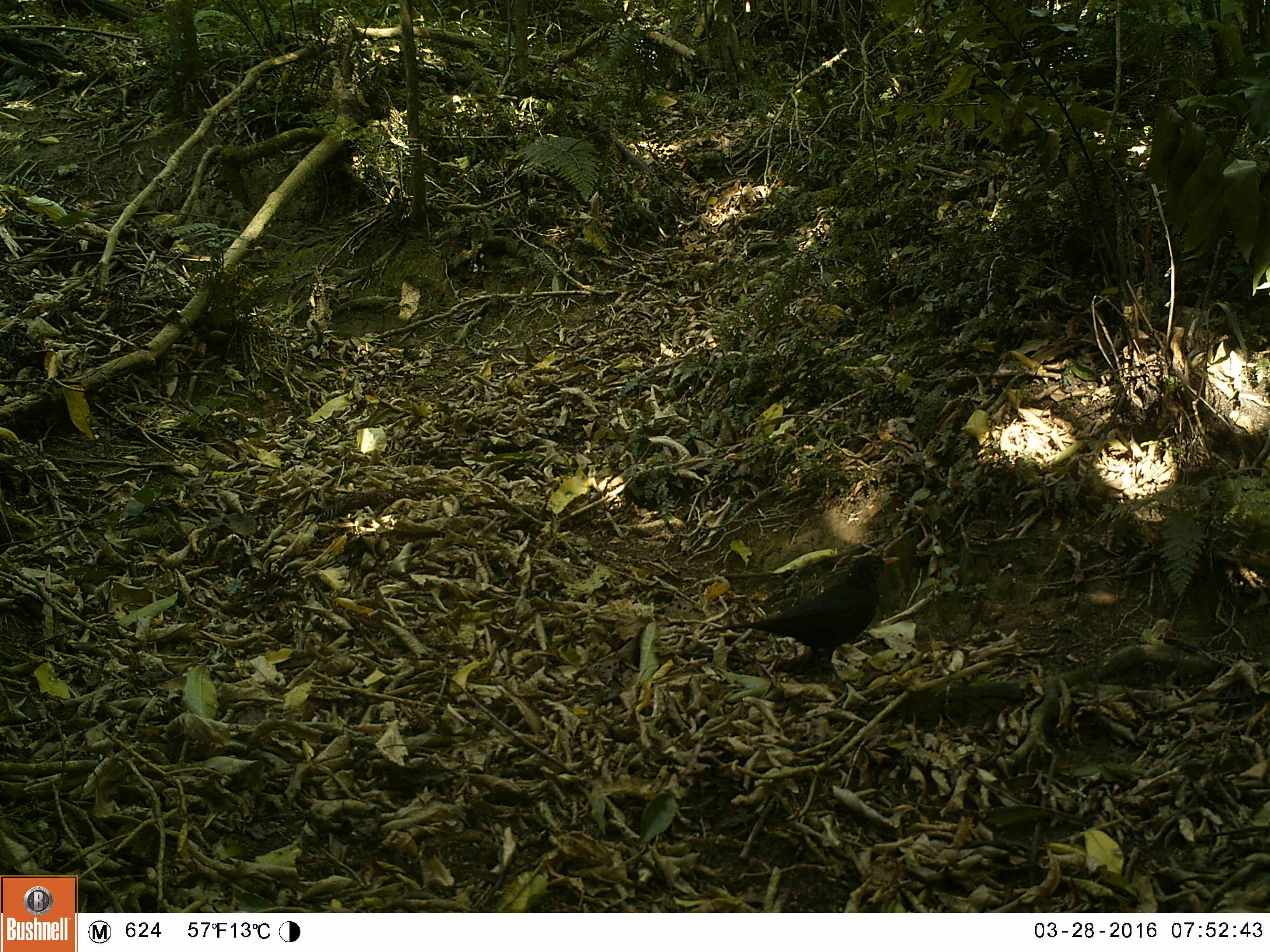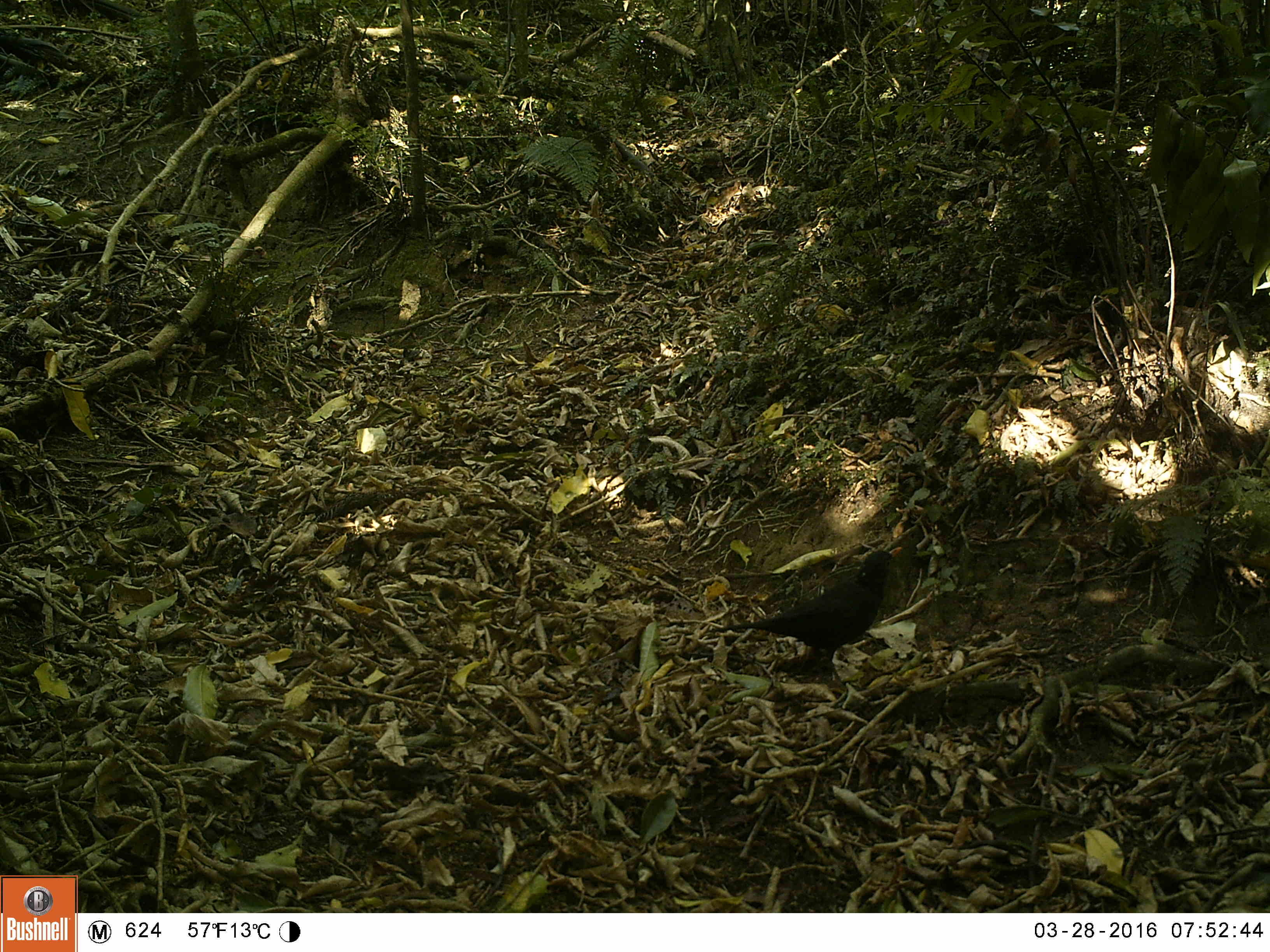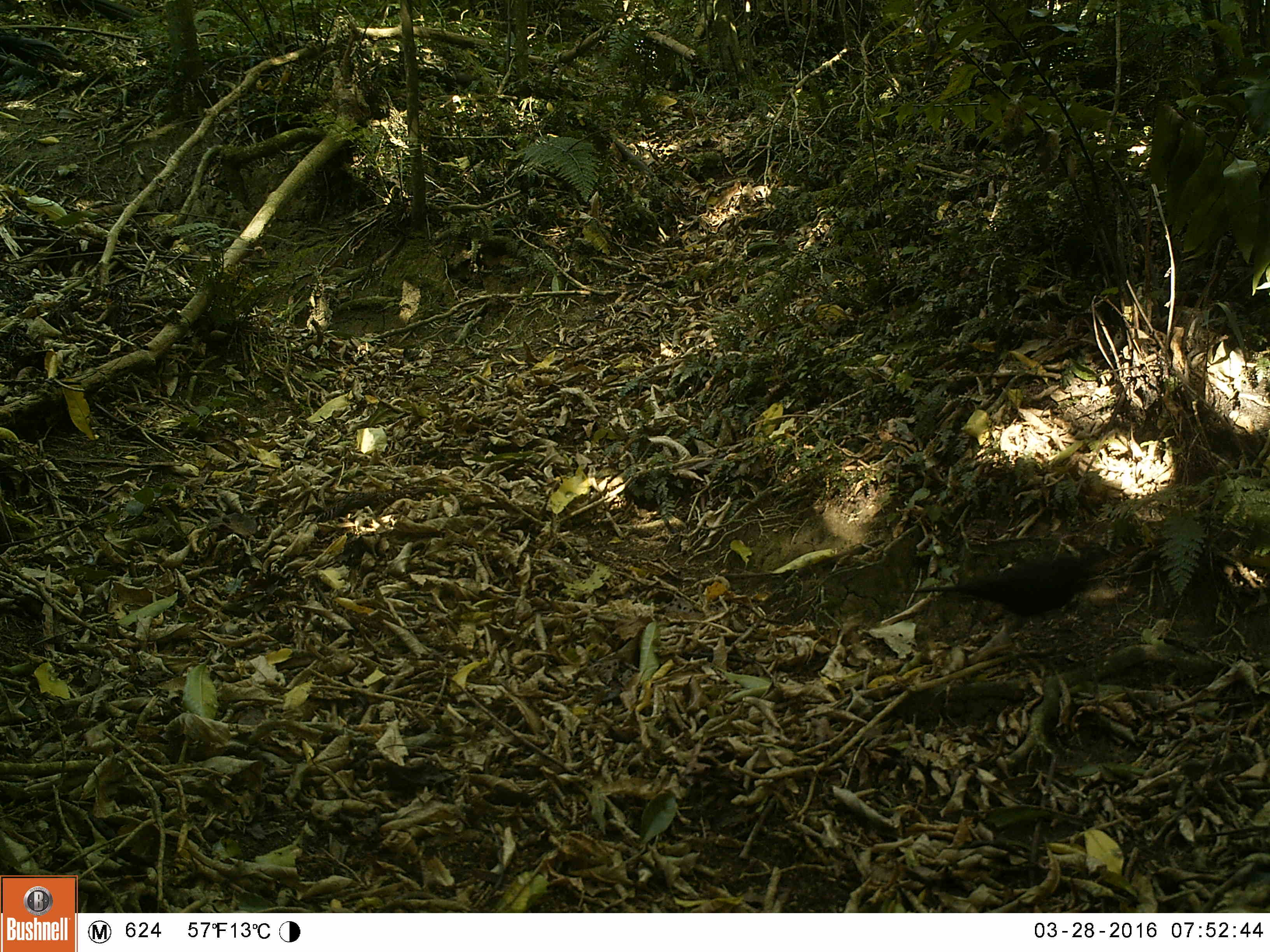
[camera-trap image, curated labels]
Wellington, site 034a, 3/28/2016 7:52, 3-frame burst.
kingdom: Animalia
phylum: Chordata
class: Aves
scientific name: Aves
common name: bird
Bird (Aves).